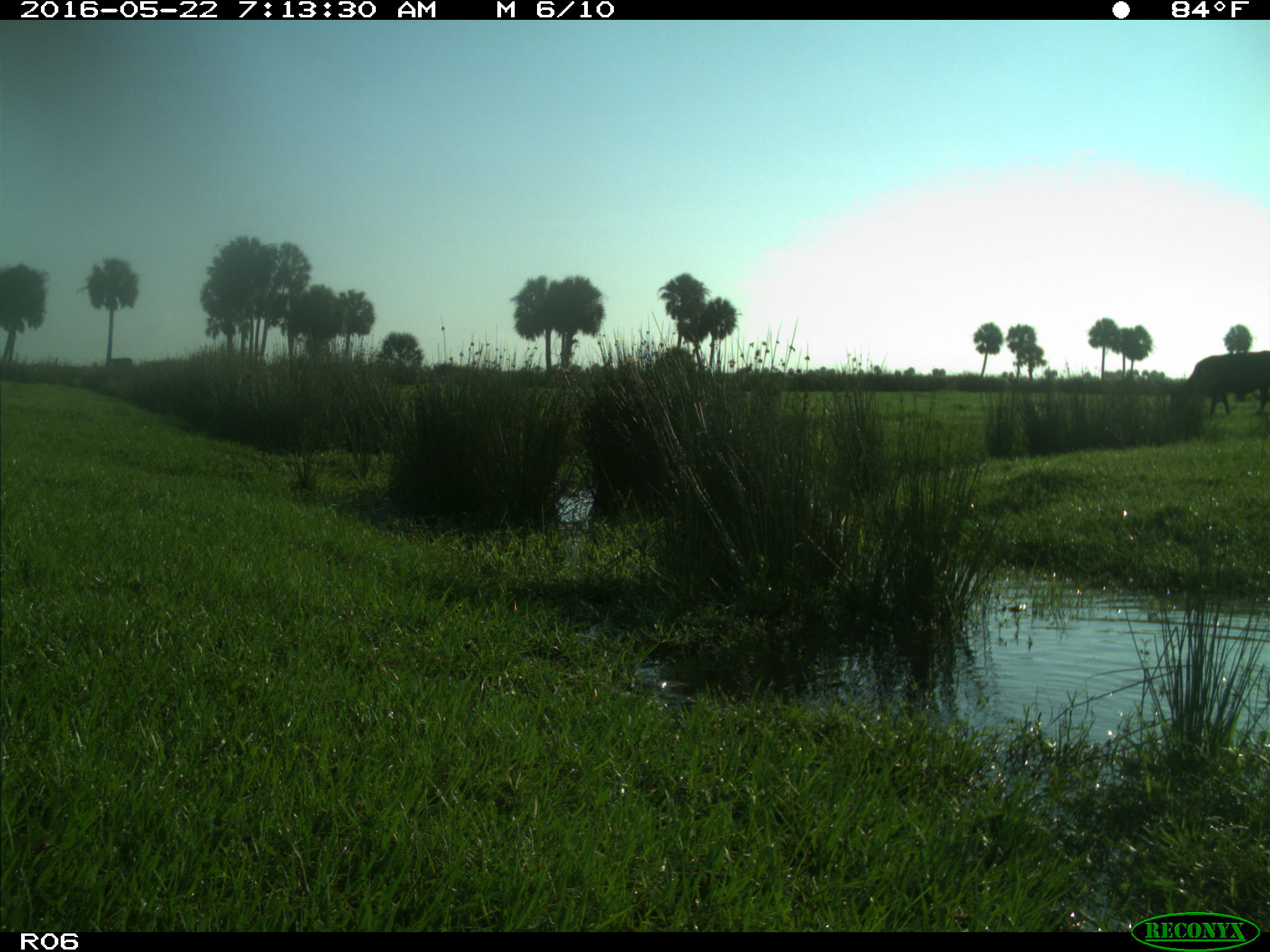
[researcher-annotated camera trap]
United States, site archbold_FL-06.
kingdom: Animalia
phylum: Chordata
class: Mammalia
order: Artiodactyla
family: Bovidae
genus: Bos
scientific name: Bos taurus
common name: domestic cow